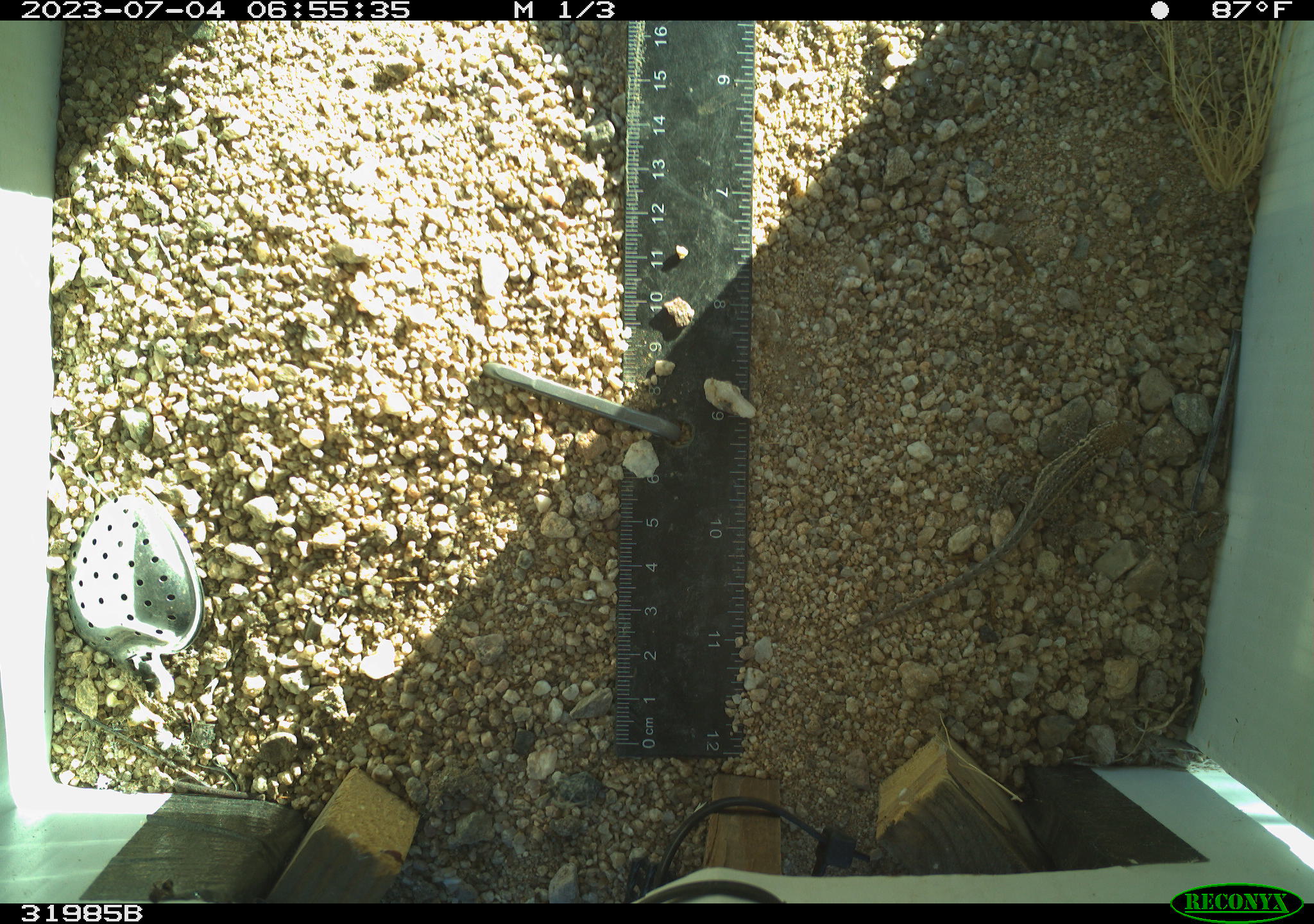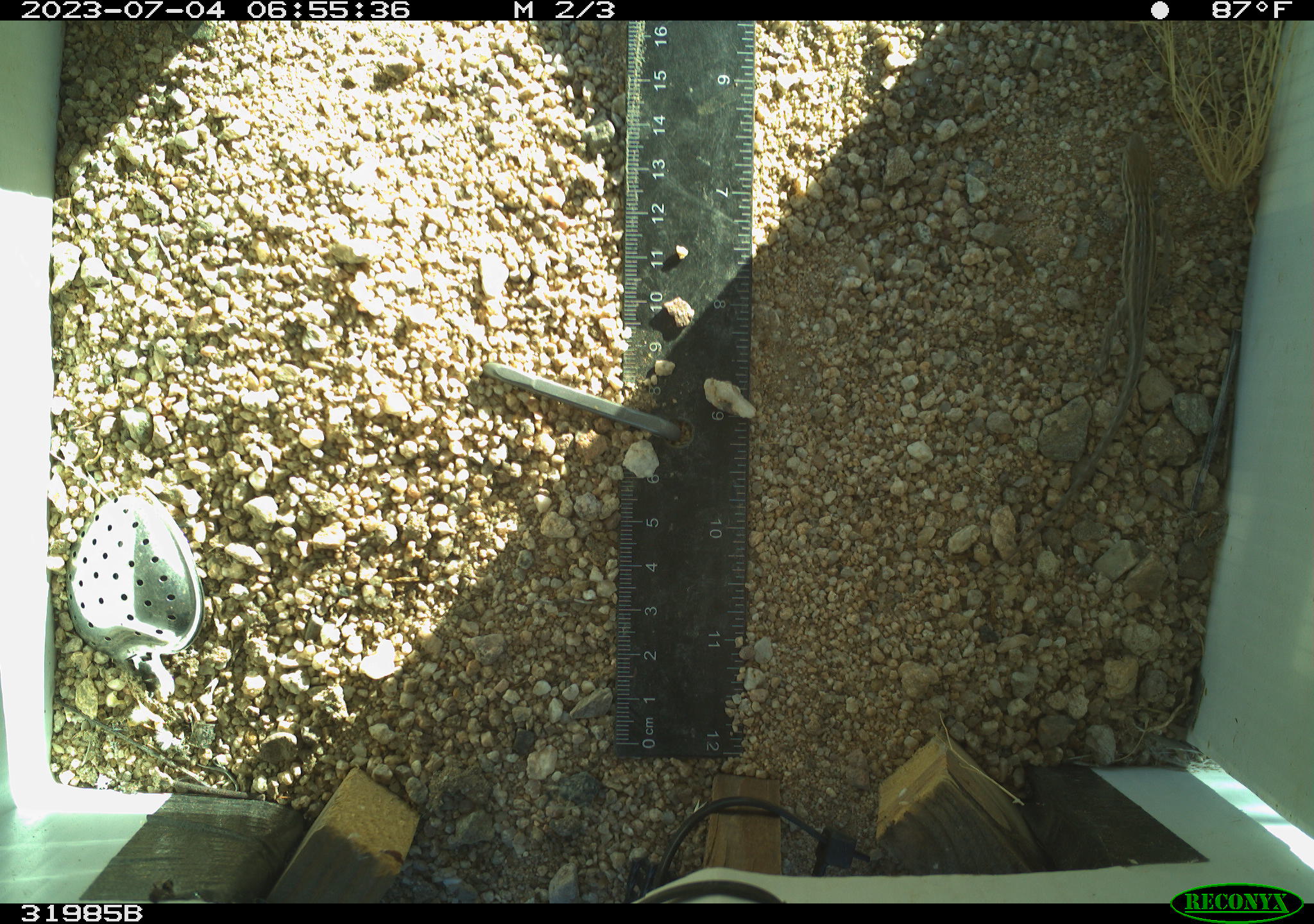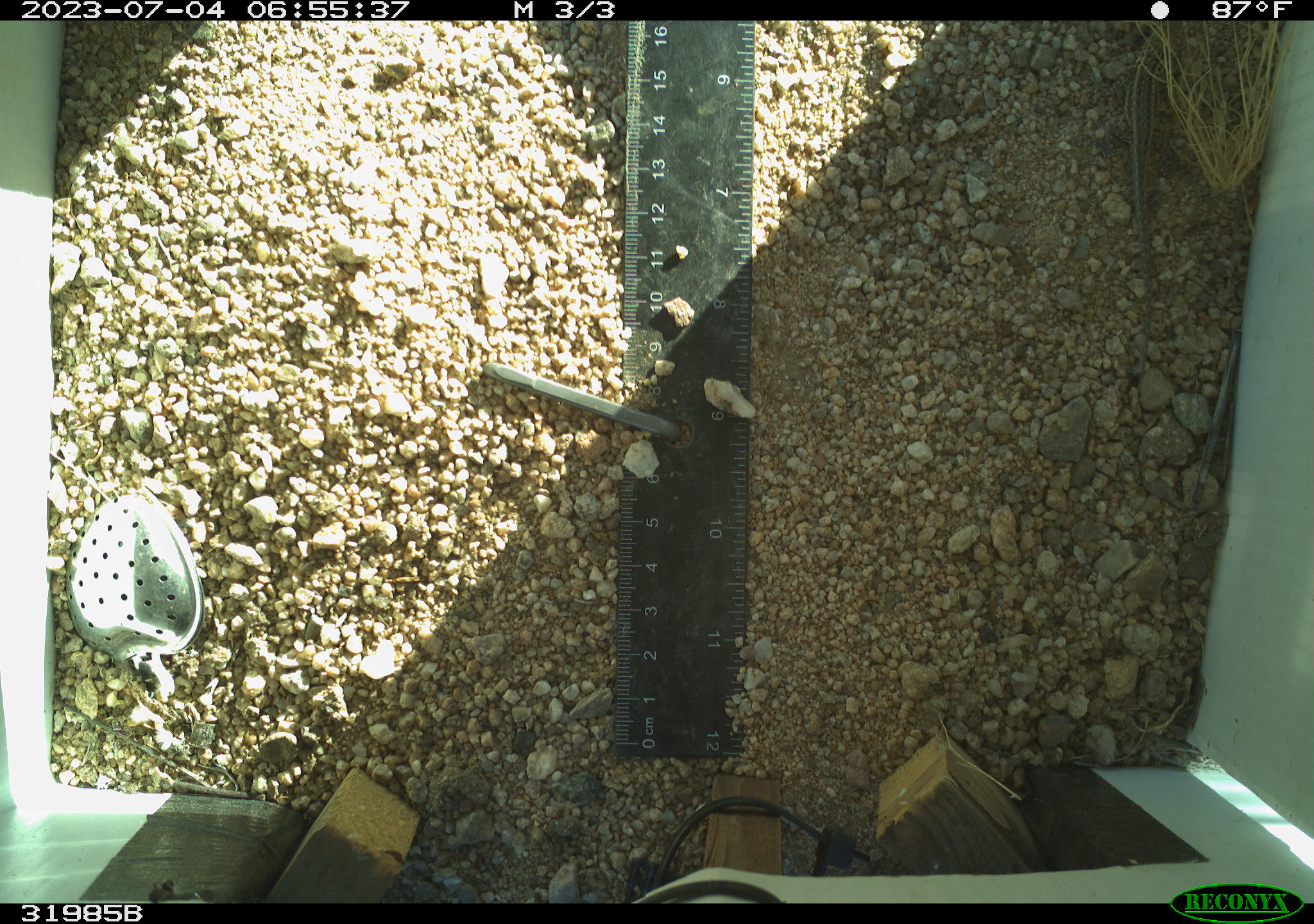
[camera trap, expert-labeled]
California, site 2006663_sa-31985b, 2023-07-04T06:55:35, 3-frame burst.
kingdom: Animalia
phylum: Chordata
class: Reptilia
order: Squamata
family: Phrynosomatidae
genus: Sceloporus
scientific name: Sceloporus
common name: spiny lizards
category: sceloporus species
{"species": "sceloporus species (spiny lizards) (Sceloporus)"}